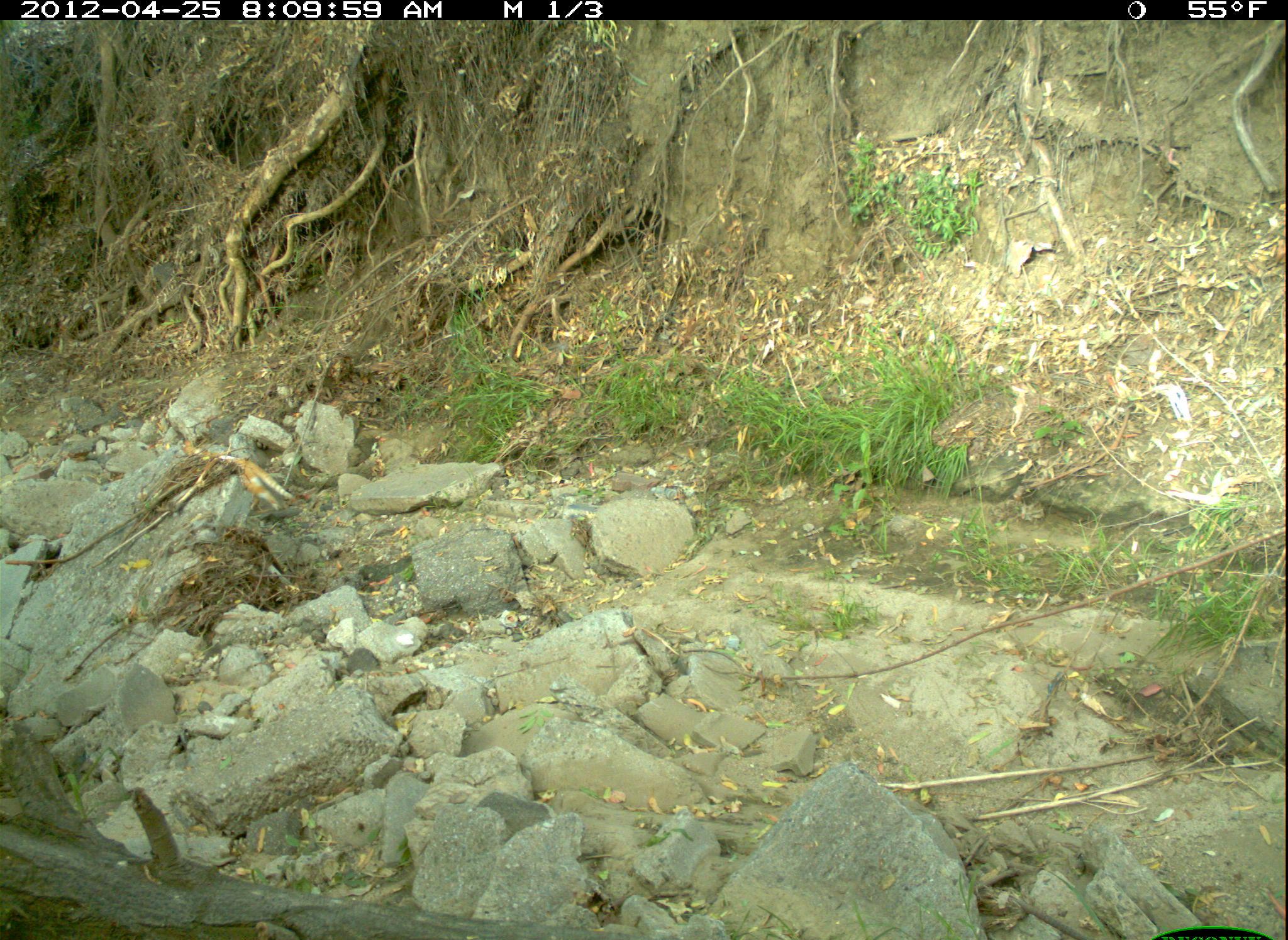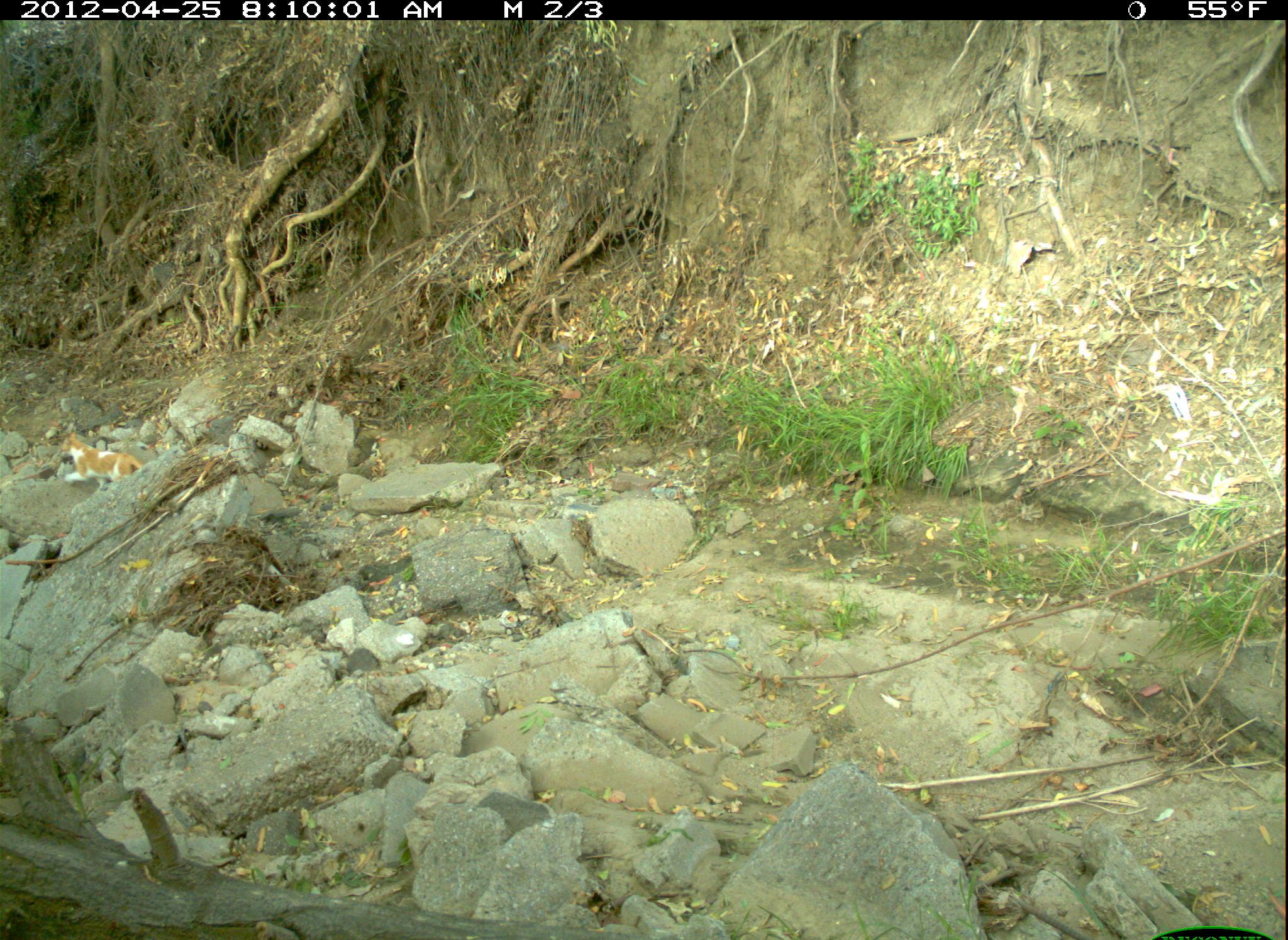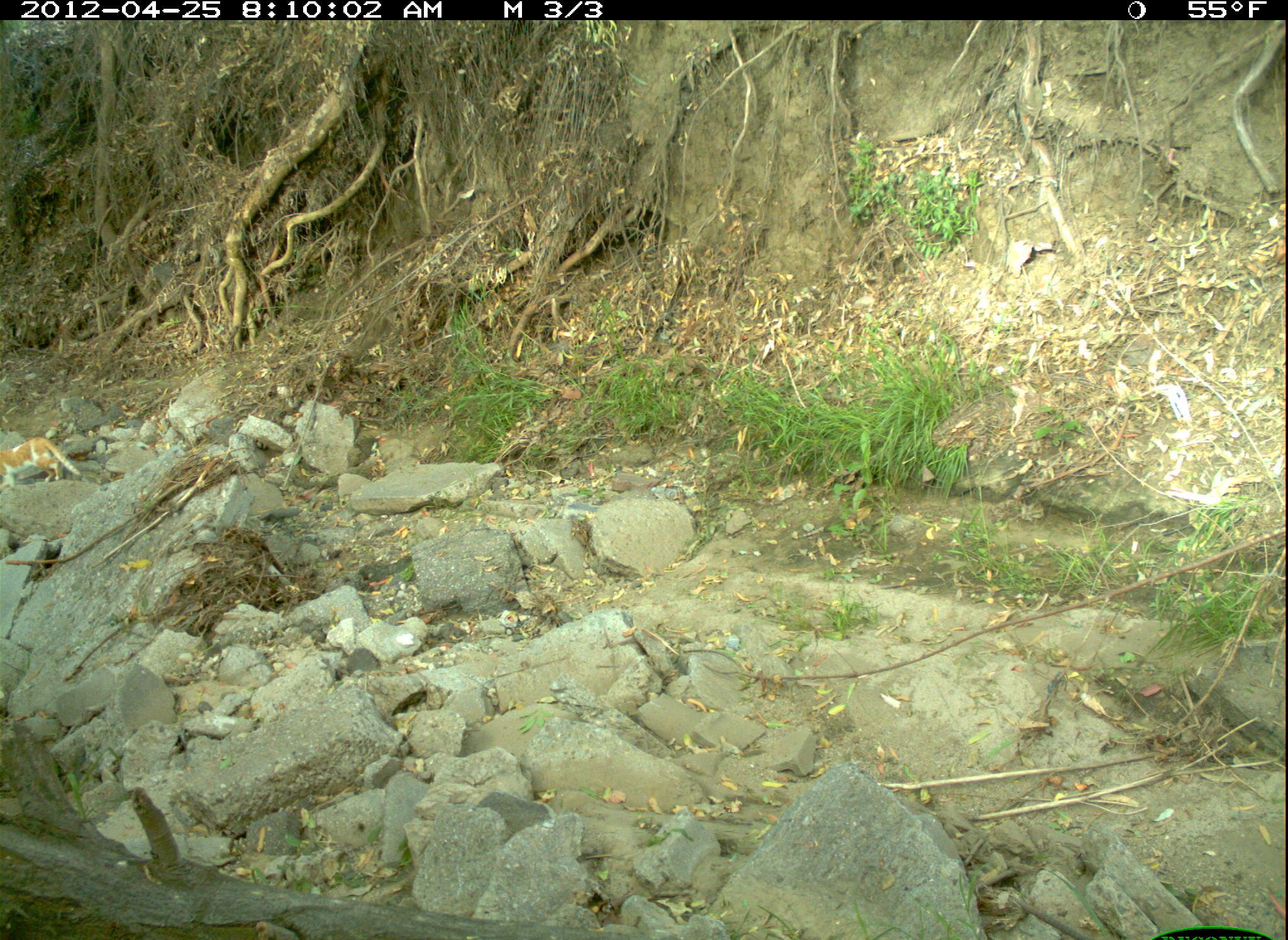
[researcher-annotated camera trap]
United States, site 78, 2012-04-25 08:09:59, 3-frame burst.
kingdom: Animalia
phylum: Chordata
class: Mammalia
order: Carnivora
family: Felidae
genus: Felis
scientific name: Felis catus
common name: cat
Cat (Felis catus).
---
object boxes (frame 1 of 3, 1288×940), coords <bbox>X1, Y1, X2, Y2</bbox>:
cat: <bbox>166, 435, 298, 512</bbox>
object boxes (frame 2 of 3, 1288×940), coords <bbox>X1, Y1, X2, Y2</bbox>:
cat: <bbox>56, 424, 150, 496</bbox>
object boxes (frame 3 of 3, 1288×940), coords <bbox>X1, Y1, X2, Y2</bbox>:
cat: <bbox>0, 433, 84, 493</bbox>